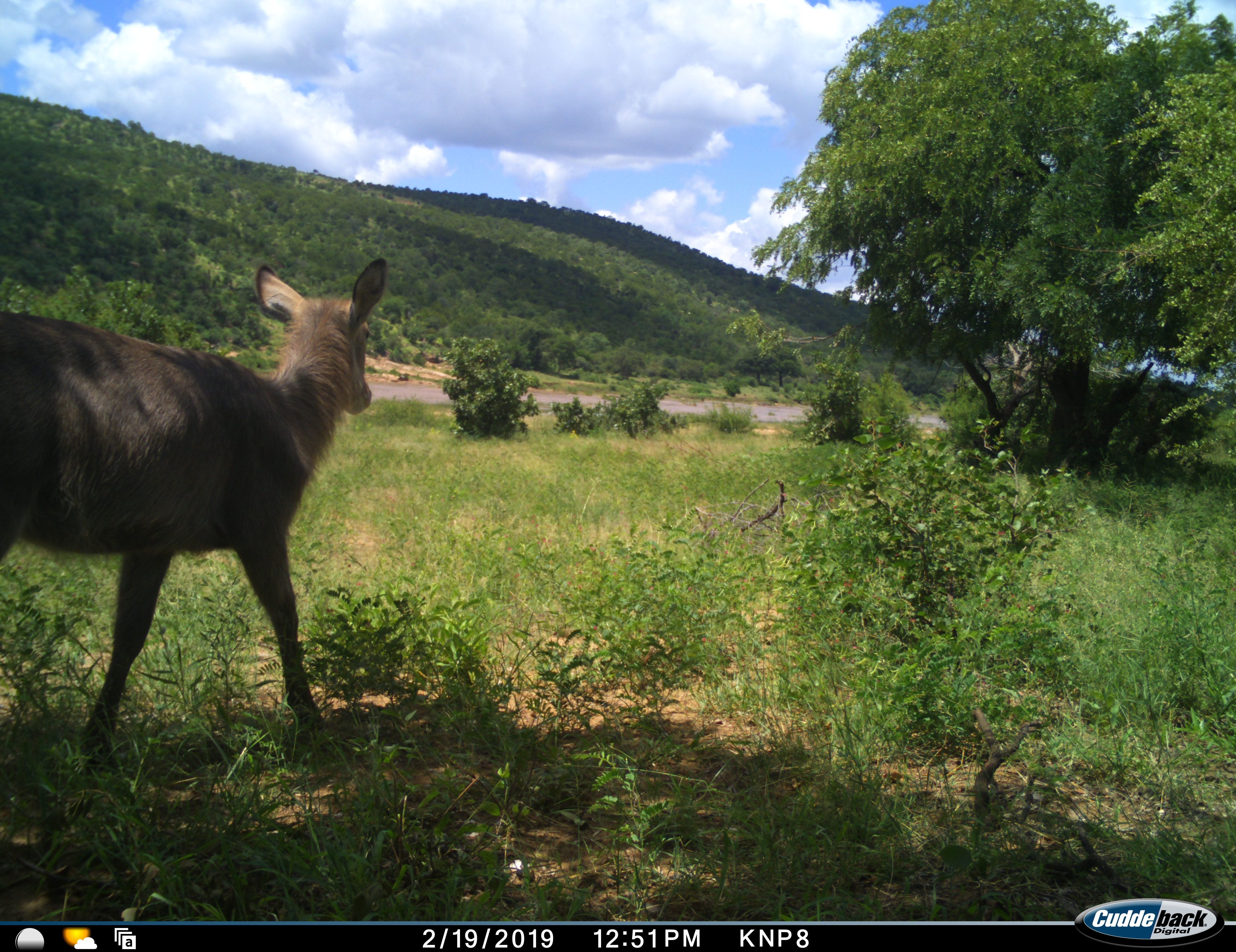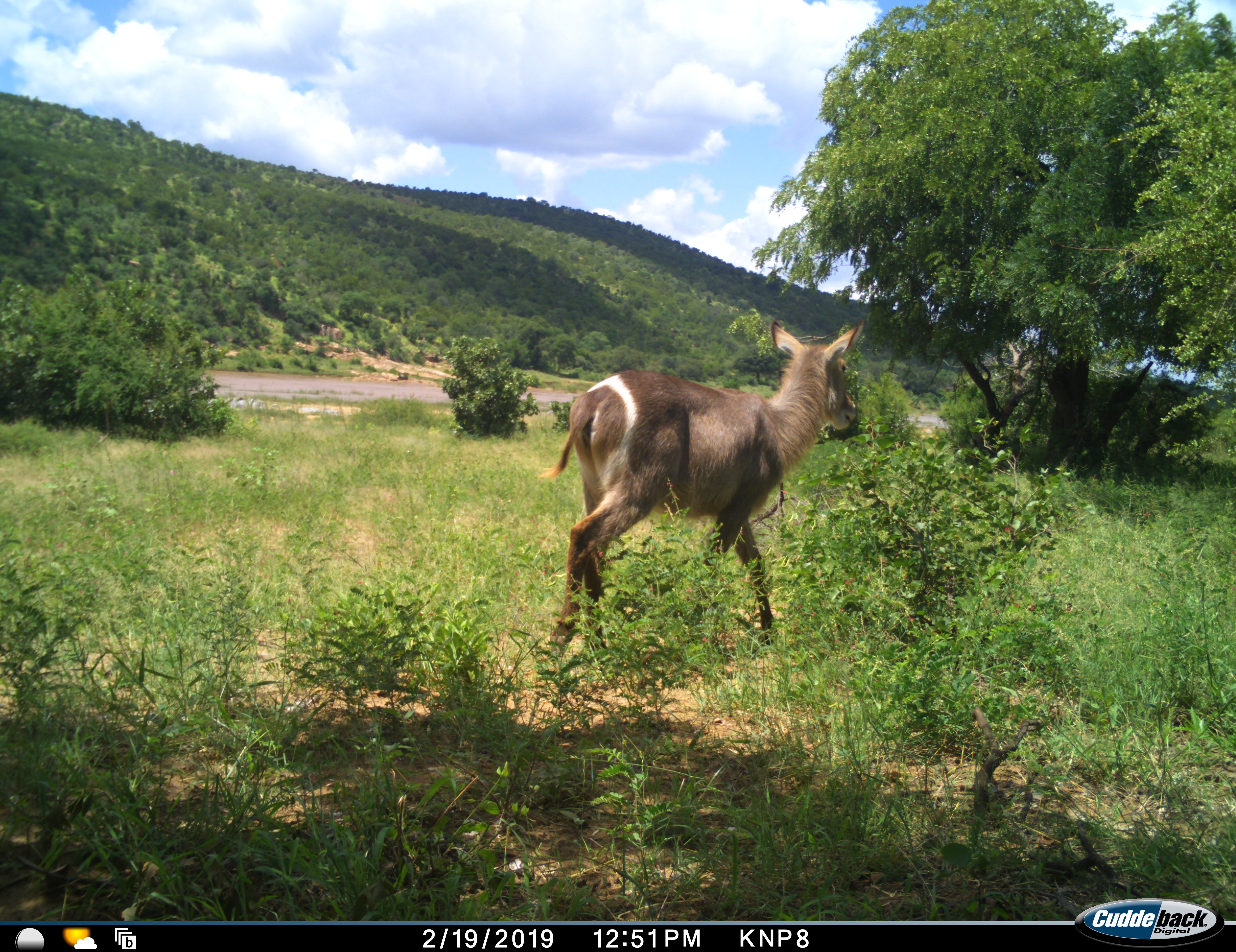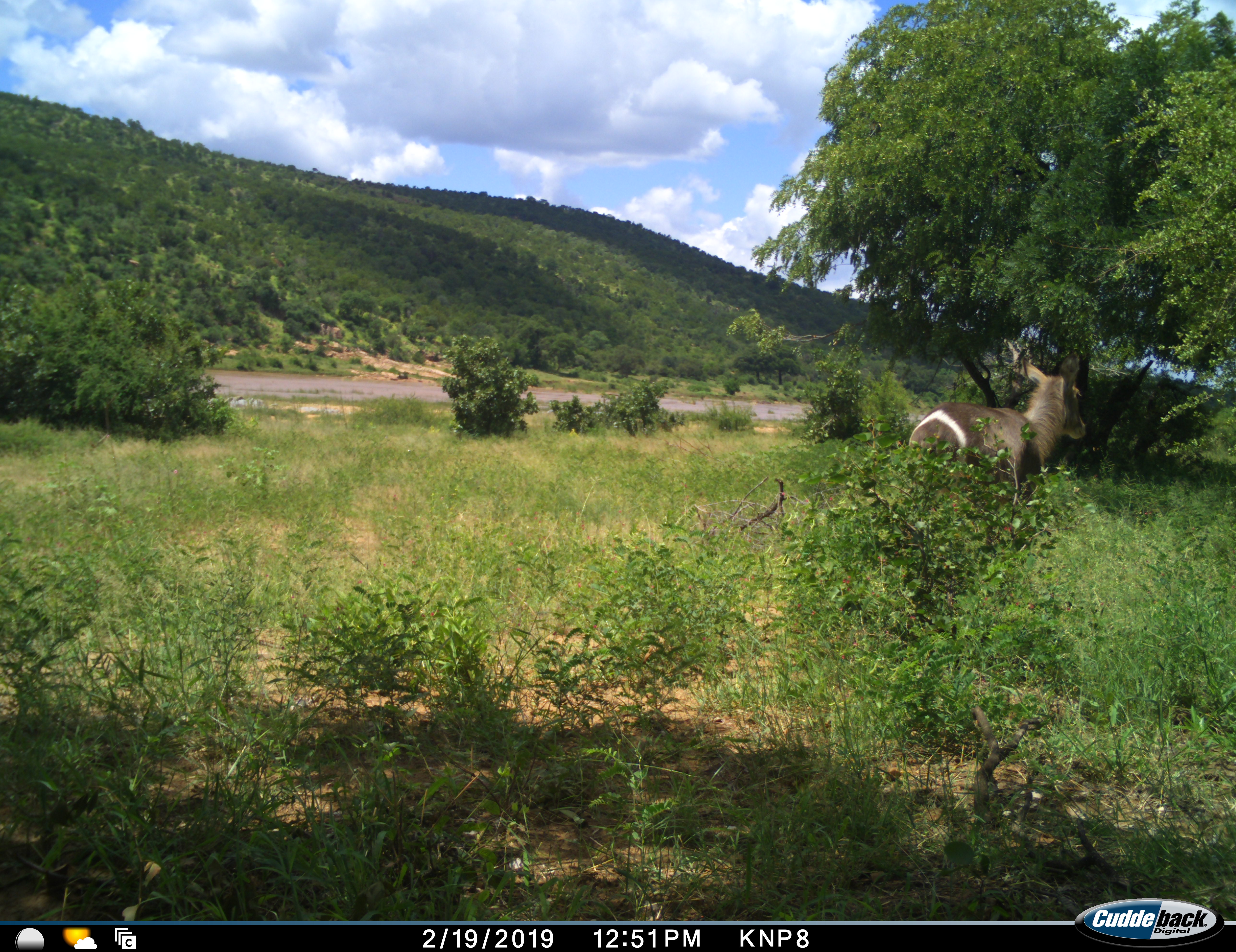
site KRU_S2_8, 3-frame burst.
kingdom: Animalia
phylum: Chordata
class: Mammalia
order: Artiodactyla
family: Bovidae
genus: Kobus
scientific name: Kobus ellipsiprymnus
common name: waterbuck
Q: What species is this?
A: Waterbuck (Kobus ellipsiprymnus).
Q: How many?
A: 1.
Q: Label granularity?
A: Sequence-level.